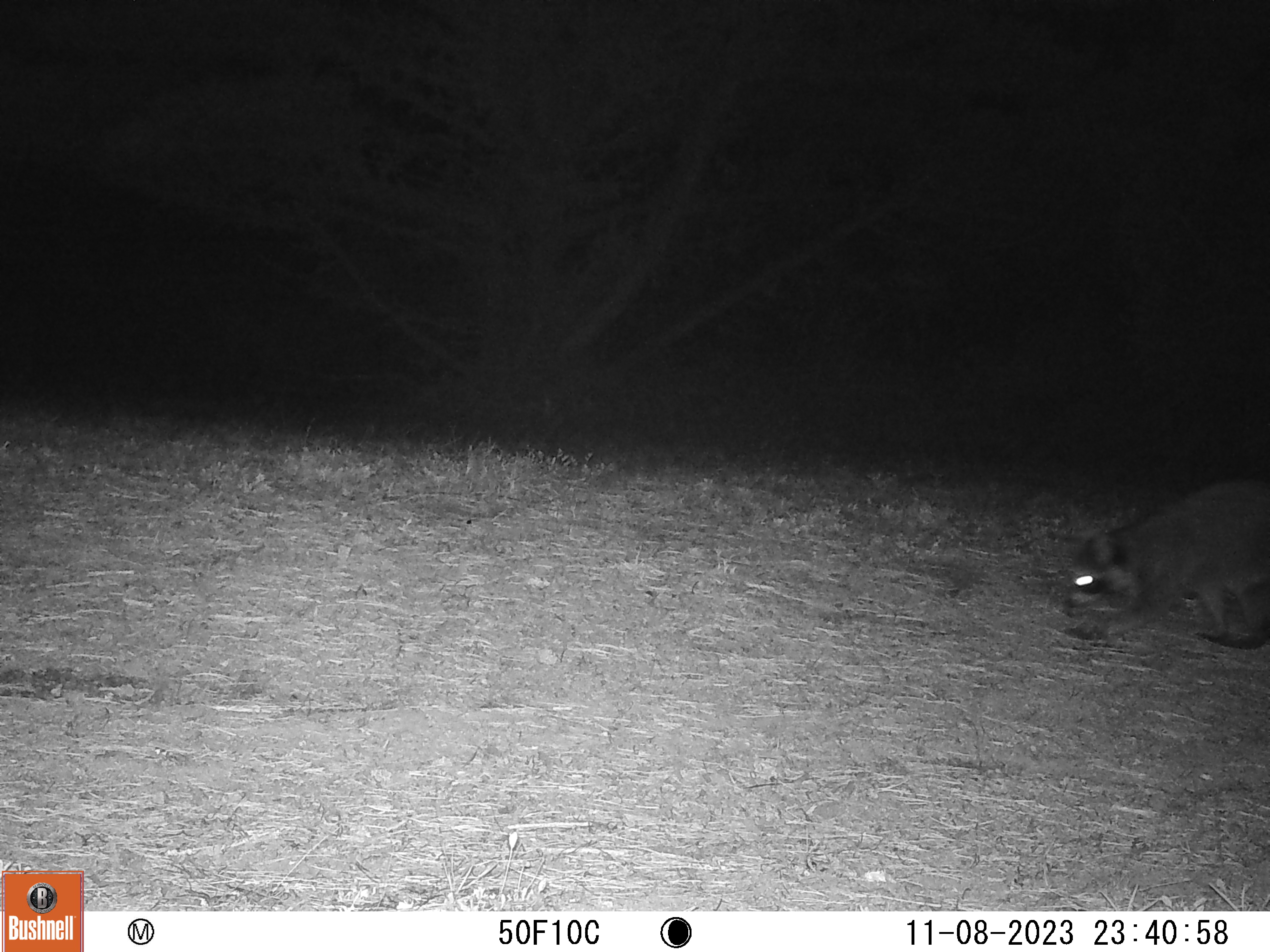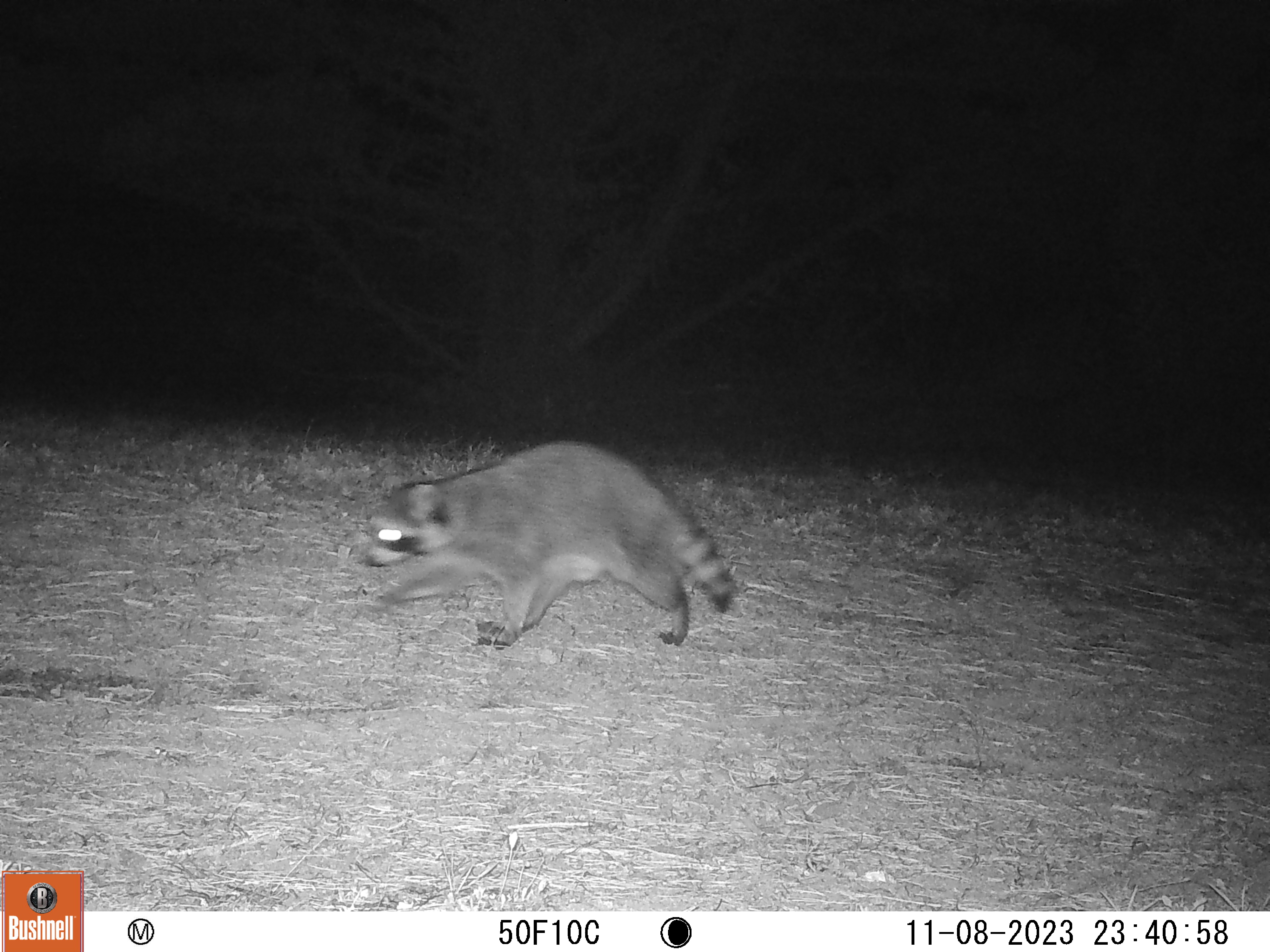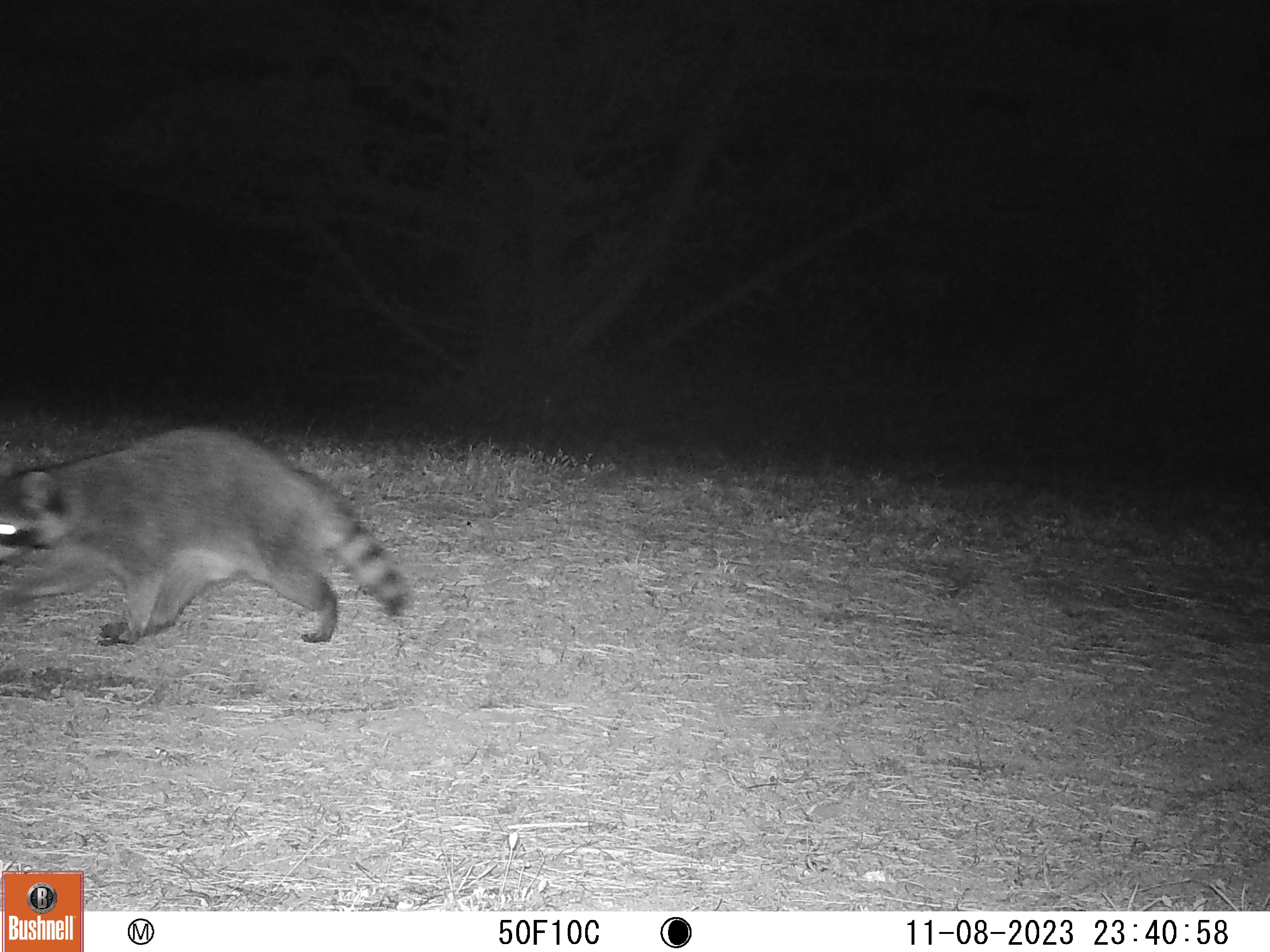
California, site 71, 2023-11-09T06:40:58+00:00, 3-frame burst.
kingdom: Animalia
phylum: Chordata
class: Mammalia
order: Carnivora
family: Procyonidae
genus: Procyon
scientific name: Procyon lotor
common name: raccoon